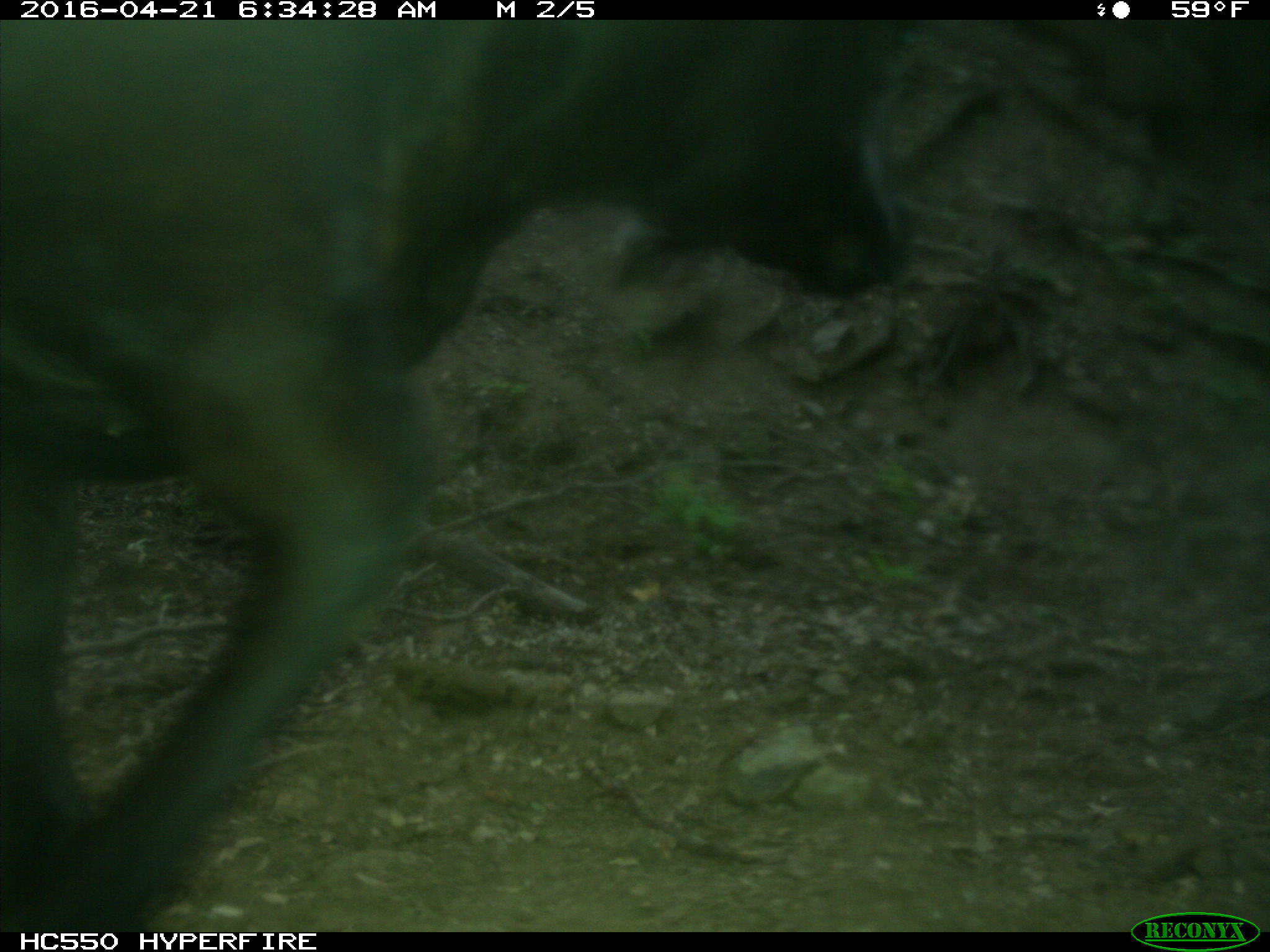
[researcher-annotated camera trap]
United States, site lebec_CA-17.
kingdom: Animalia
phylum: Chordata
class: Mammalia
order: Artiodactyla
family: Bovidae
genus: Bos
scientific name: Bos taurus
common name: domestic cow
Bos taurus (domestic cow).